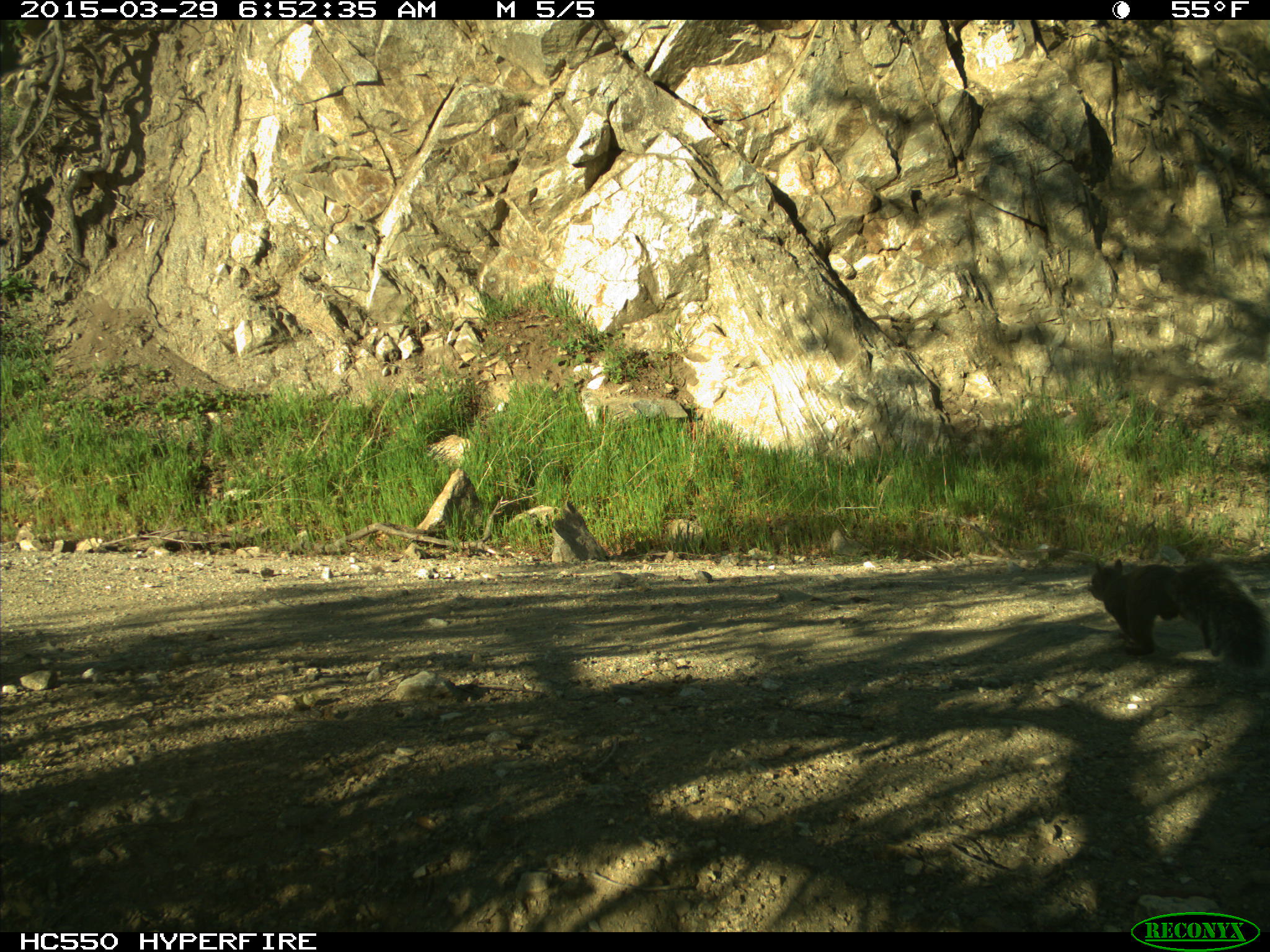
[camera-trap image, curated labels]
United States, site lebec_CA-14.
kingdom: Animalia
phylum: Chordata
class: Mammalia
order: Rodentia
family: Sciuridae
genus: Sciurus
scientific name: Sciurus carolinensis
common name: eastern gray squirrel